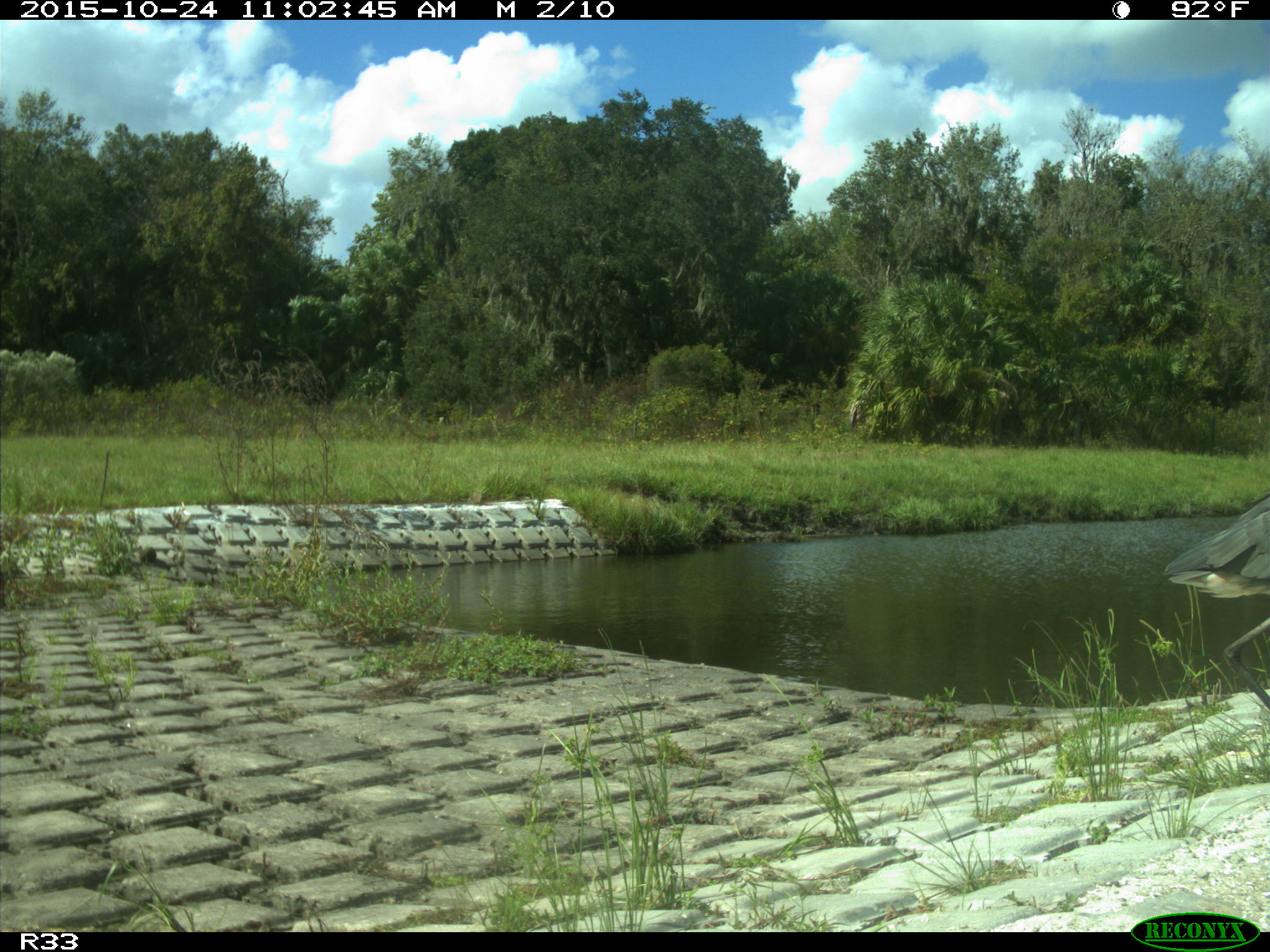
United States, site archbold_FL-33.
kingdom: Animalia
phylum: Chordata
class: Aves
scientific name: Aves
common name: birds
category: unidentified bird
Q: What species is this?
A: Unidentified bird (birds) (Aves).